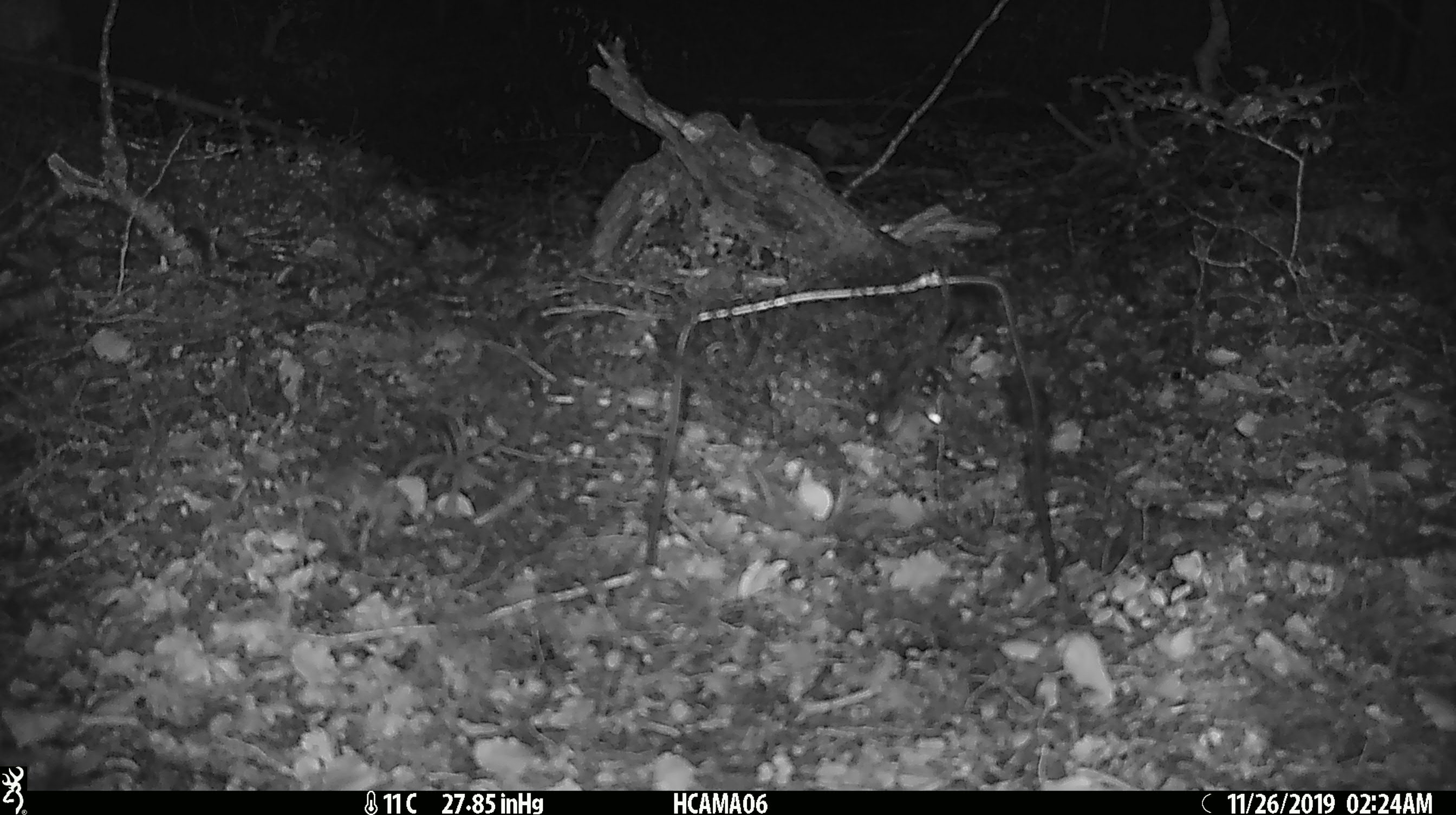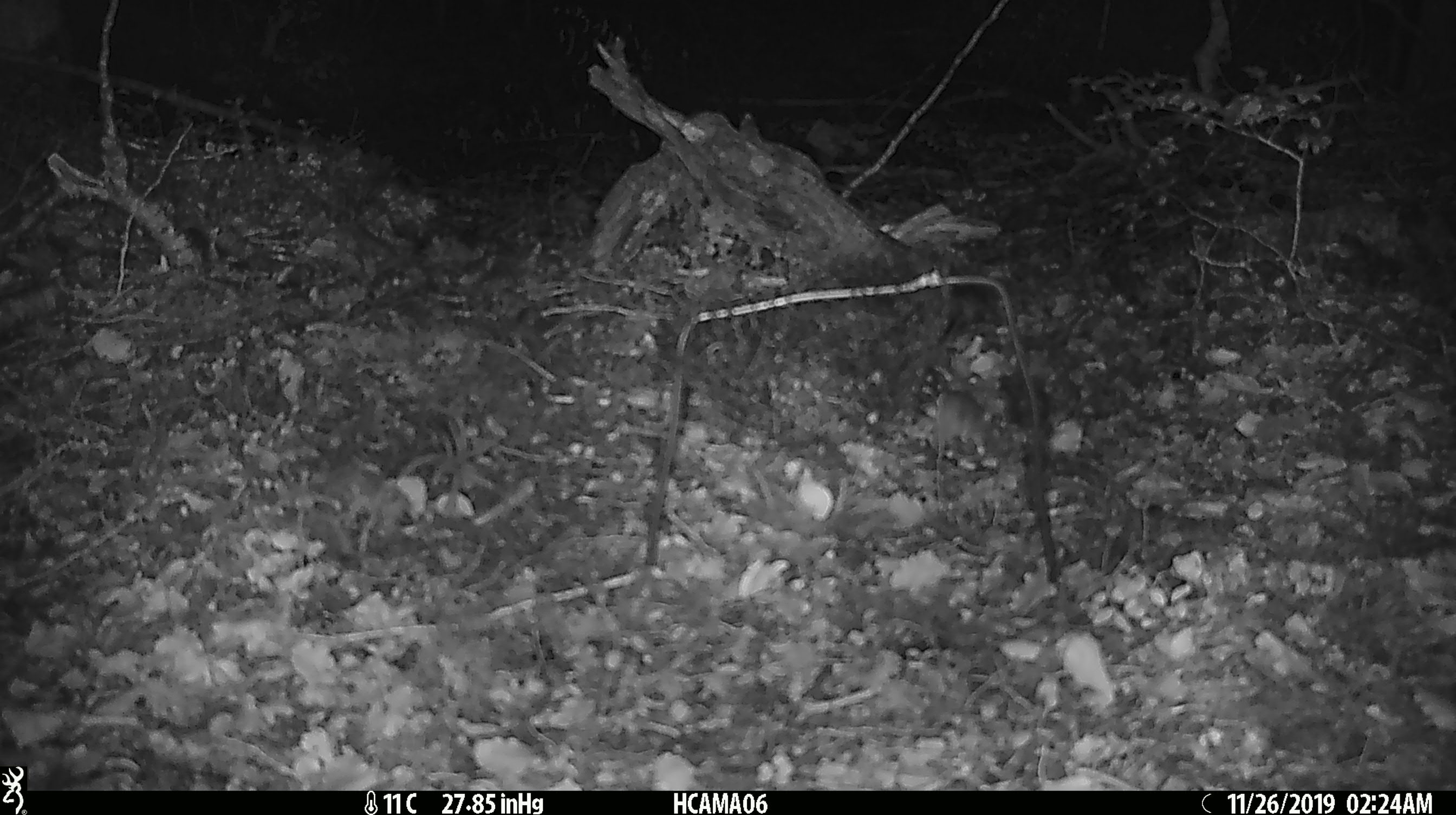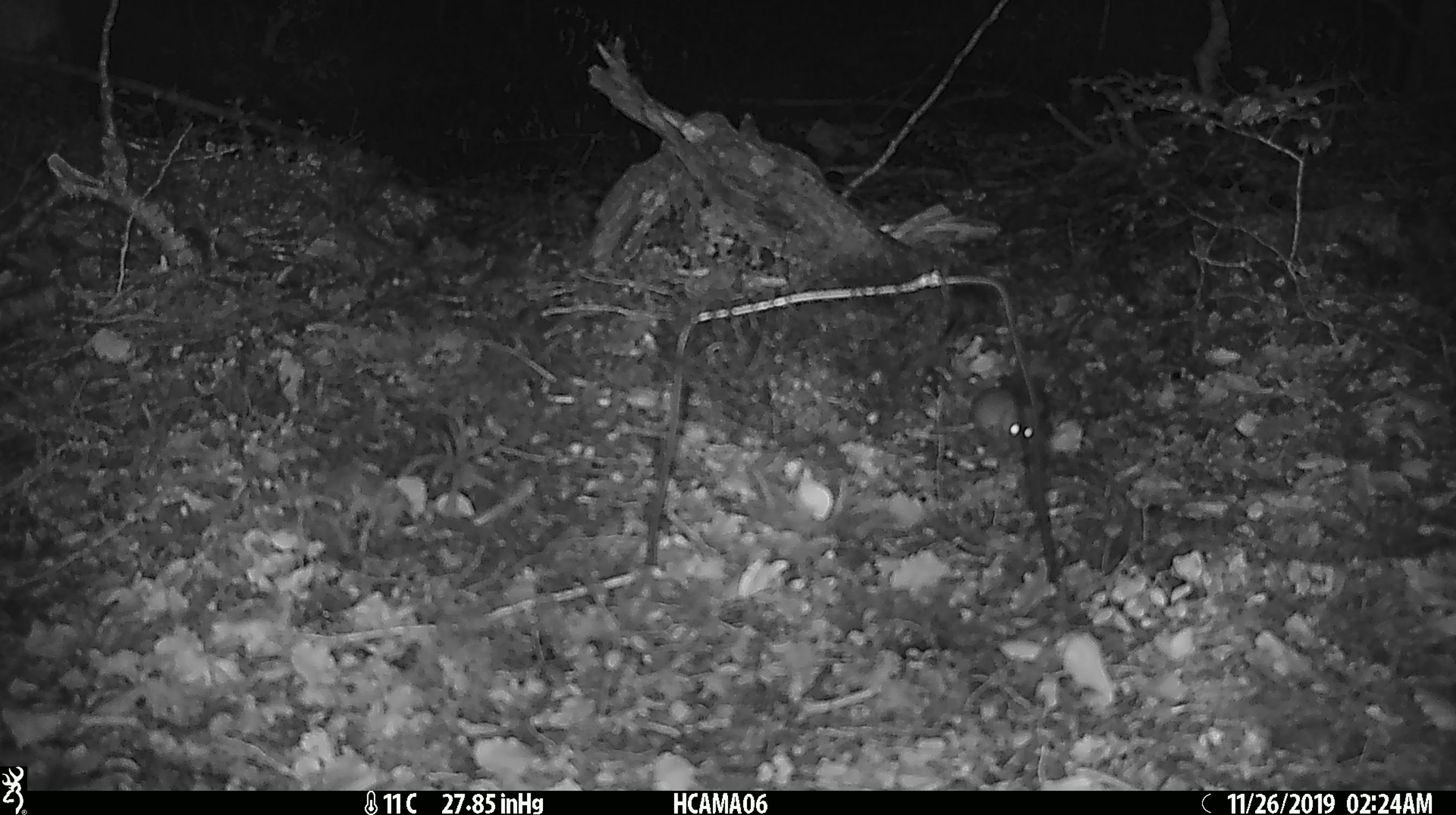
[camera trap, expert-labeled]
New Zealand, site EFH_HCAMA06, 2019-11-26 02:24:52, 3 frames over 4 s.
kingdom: Animalia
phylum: Chordata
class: Mammalia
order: Rodentia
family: Muridae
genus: Mus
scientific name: Mus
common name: mouse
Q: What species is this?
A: Mouse (Mus).